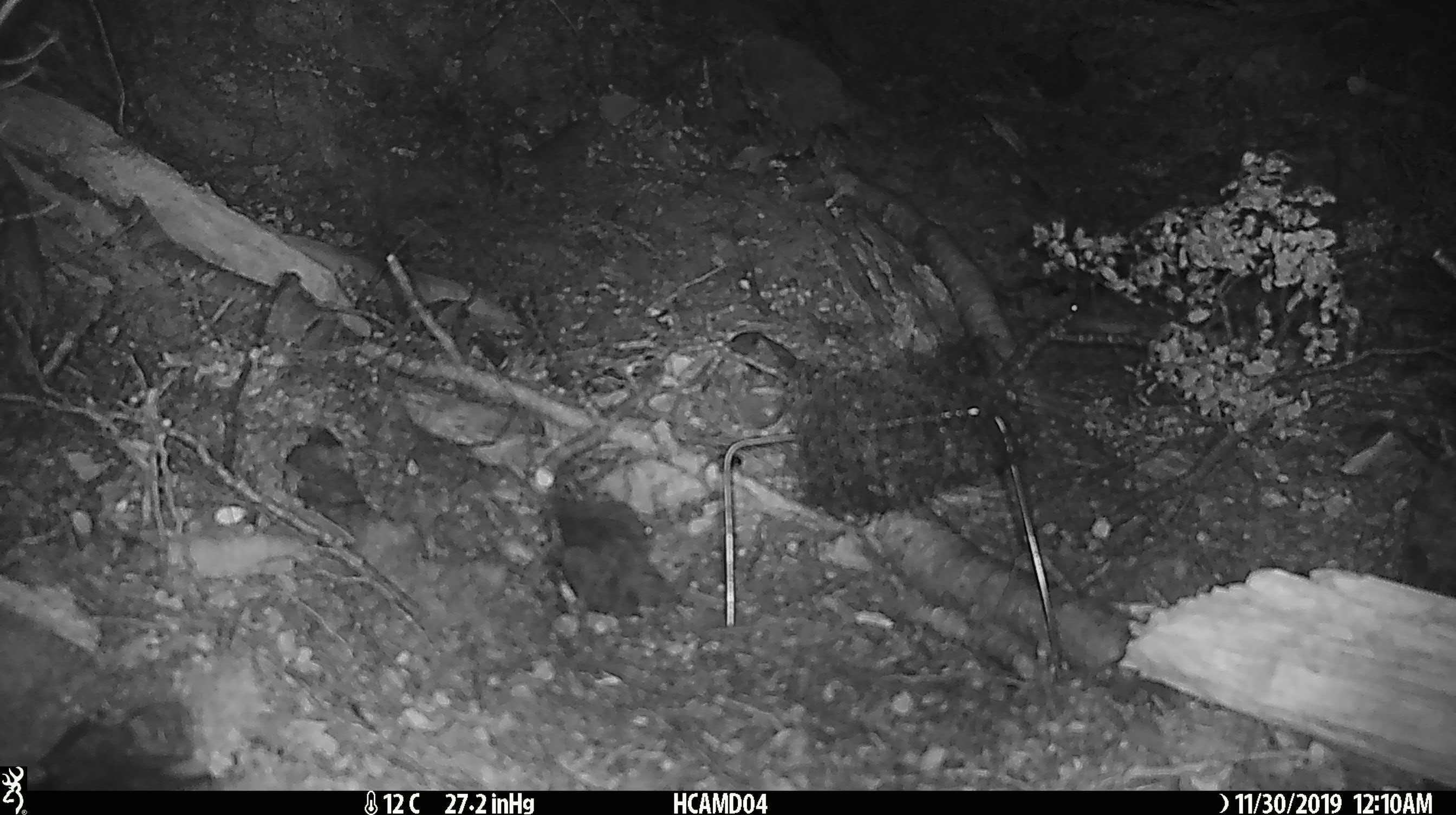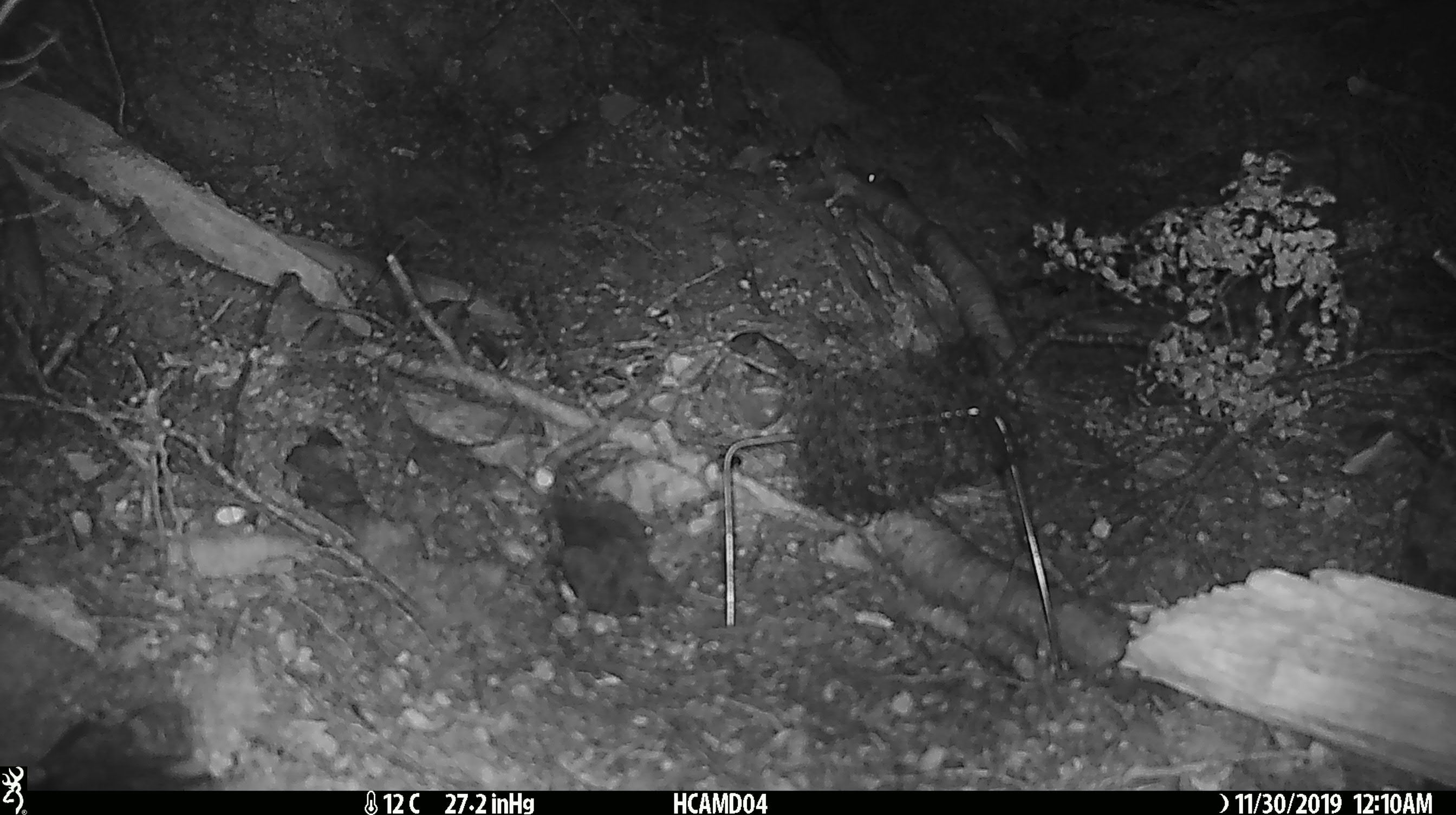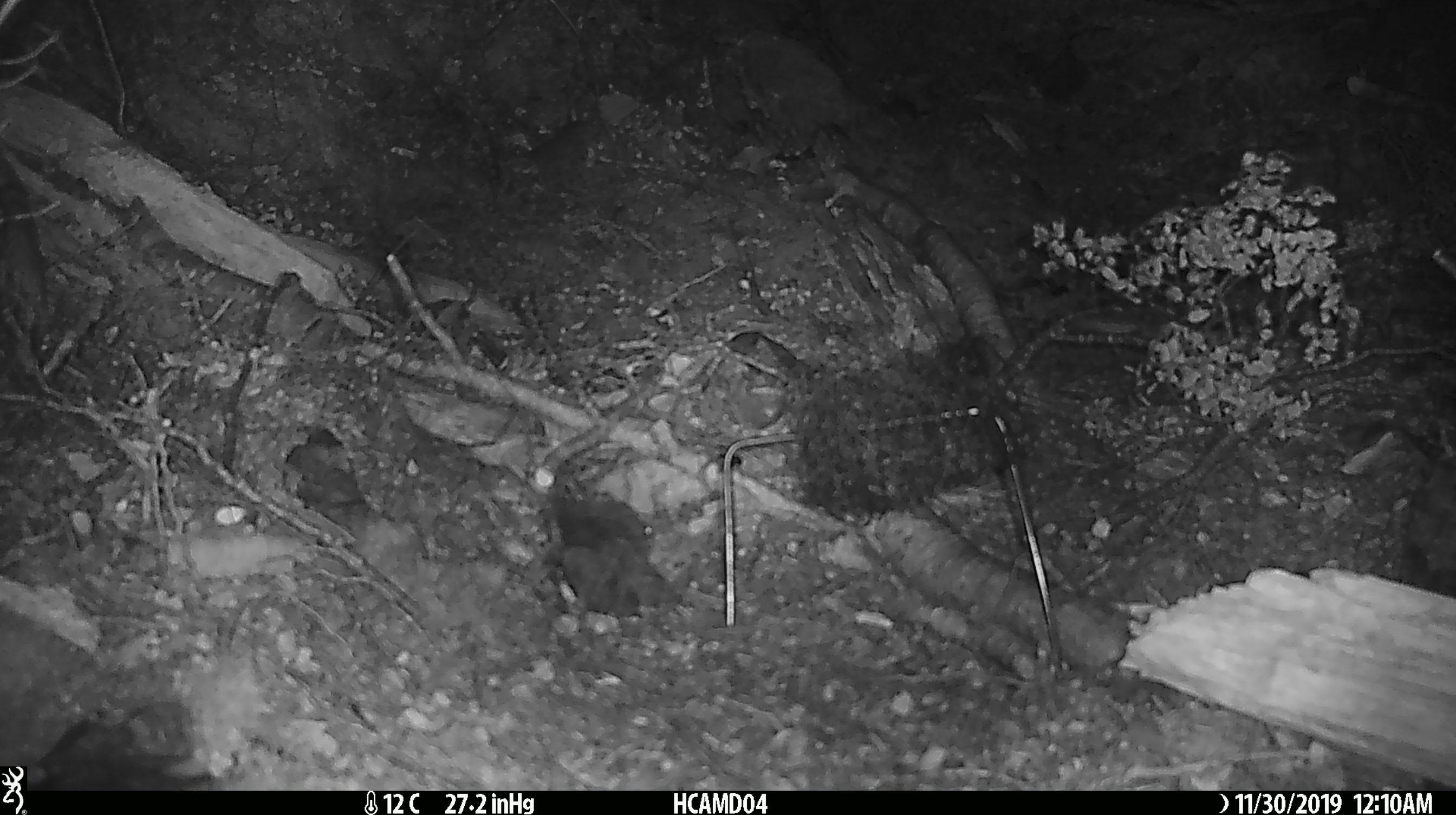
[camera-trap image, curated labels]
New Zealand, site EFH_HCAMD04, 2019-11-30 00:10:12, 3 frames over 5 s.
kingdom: Animalia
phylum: Chordata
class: Mammalia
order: Rodentia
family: Muridae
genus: Mus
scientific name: Mus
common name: mouse